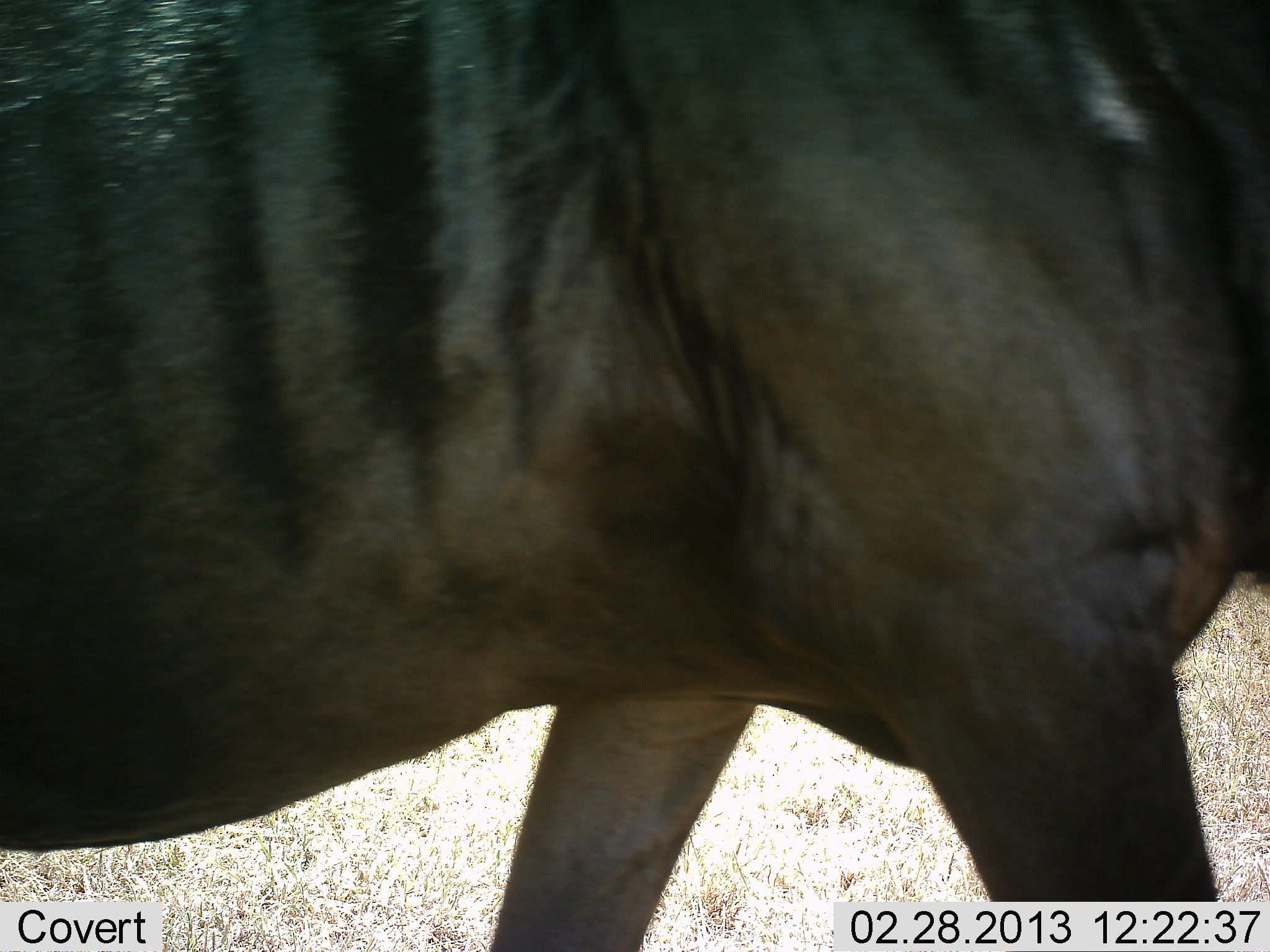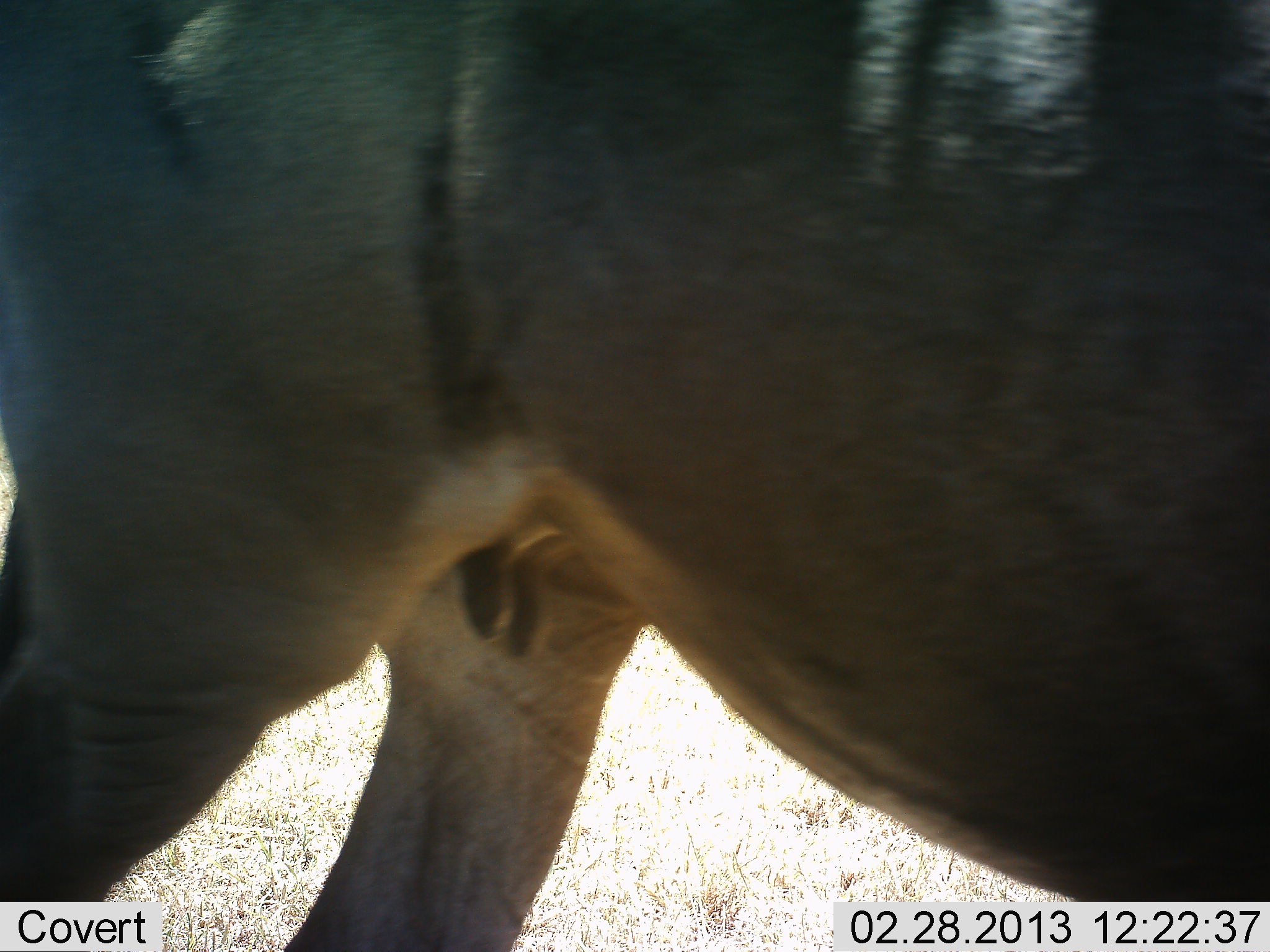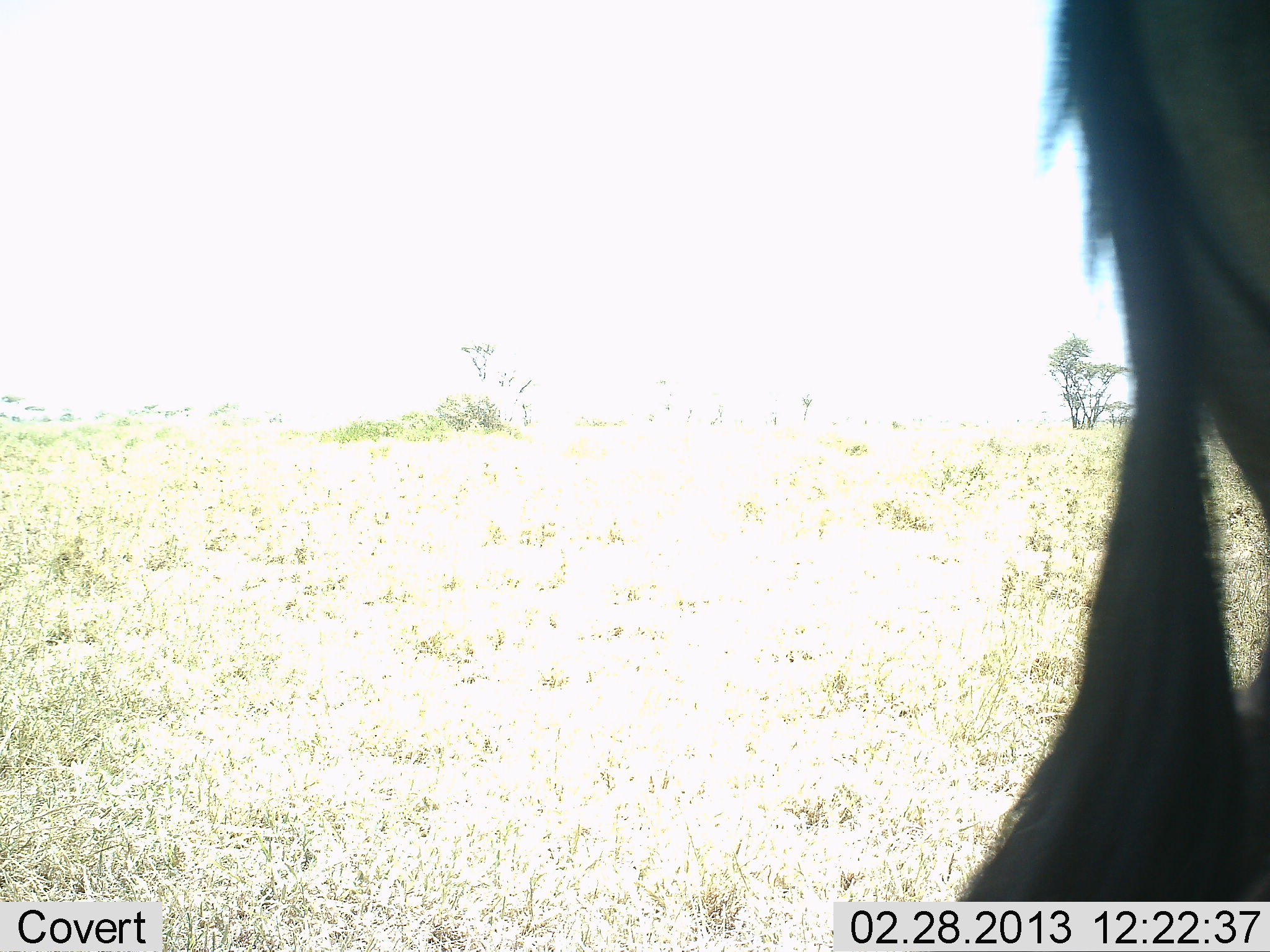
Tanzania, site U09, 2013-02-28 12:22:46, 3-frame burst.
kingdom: Animalia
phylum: Chordata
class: Mammalia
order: Artiodactyla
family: Bovidae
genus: Connochaetes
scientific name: Connochaetes taurinus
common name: blue wildebeest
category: wildebeest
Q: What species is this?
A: Wildebeest (blue wildebeest) (Connochaetes taurinus).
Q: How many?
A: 1.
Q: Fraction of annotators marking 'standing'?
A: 20%.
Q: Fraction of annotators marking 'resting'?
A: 0%.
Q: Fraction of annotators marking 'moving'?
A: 80%.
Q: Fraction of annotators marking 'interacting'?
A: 0%.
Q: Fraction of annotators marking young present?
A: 0%.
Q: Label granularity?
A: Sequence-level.